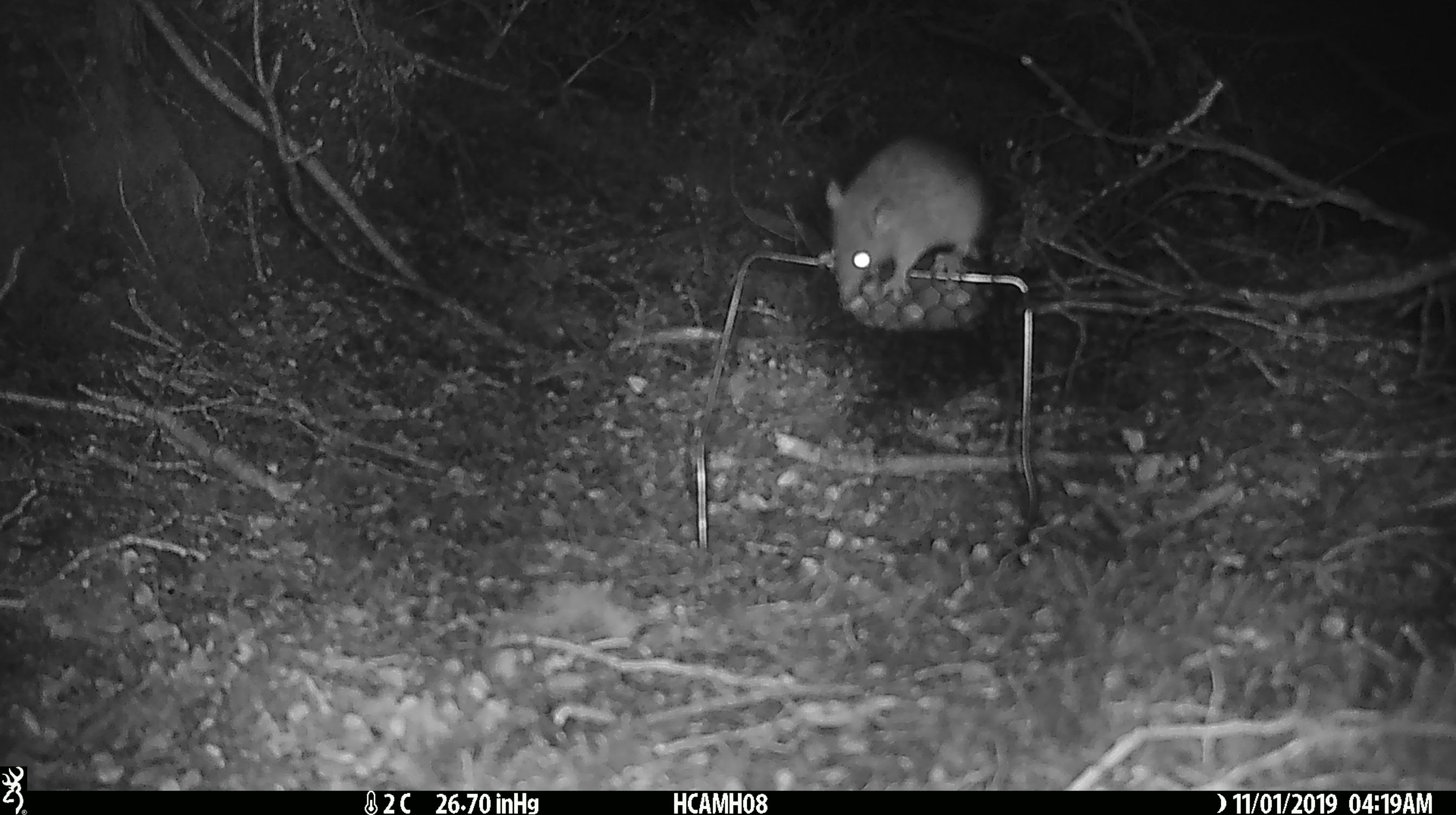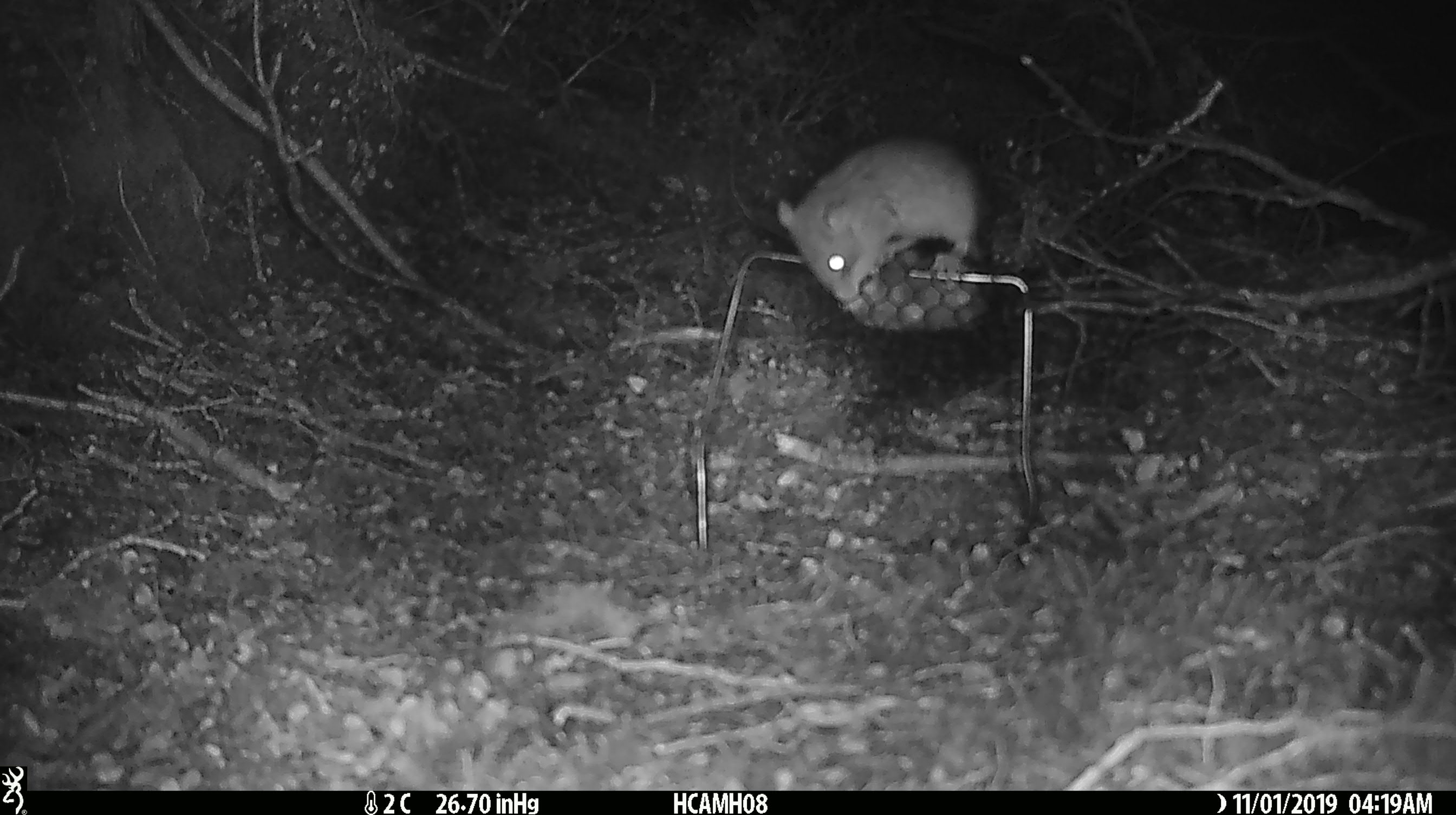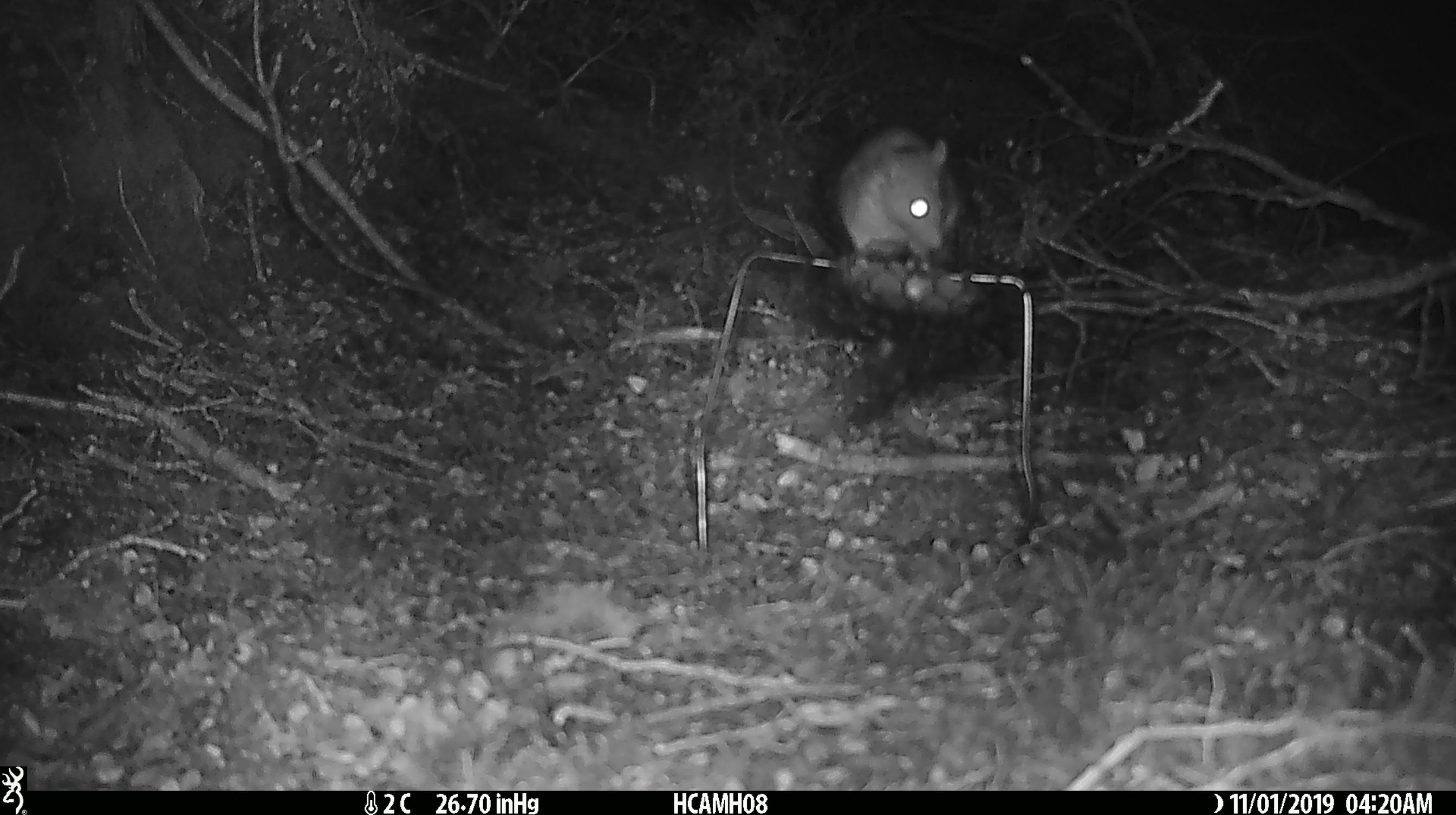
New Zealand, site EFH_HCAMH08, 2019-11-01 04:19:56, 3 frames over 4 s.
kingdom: Animalia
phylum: Chordata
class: Mammalia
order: Rodentia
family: Muridae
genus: Rattus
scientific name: Rattus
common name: rat